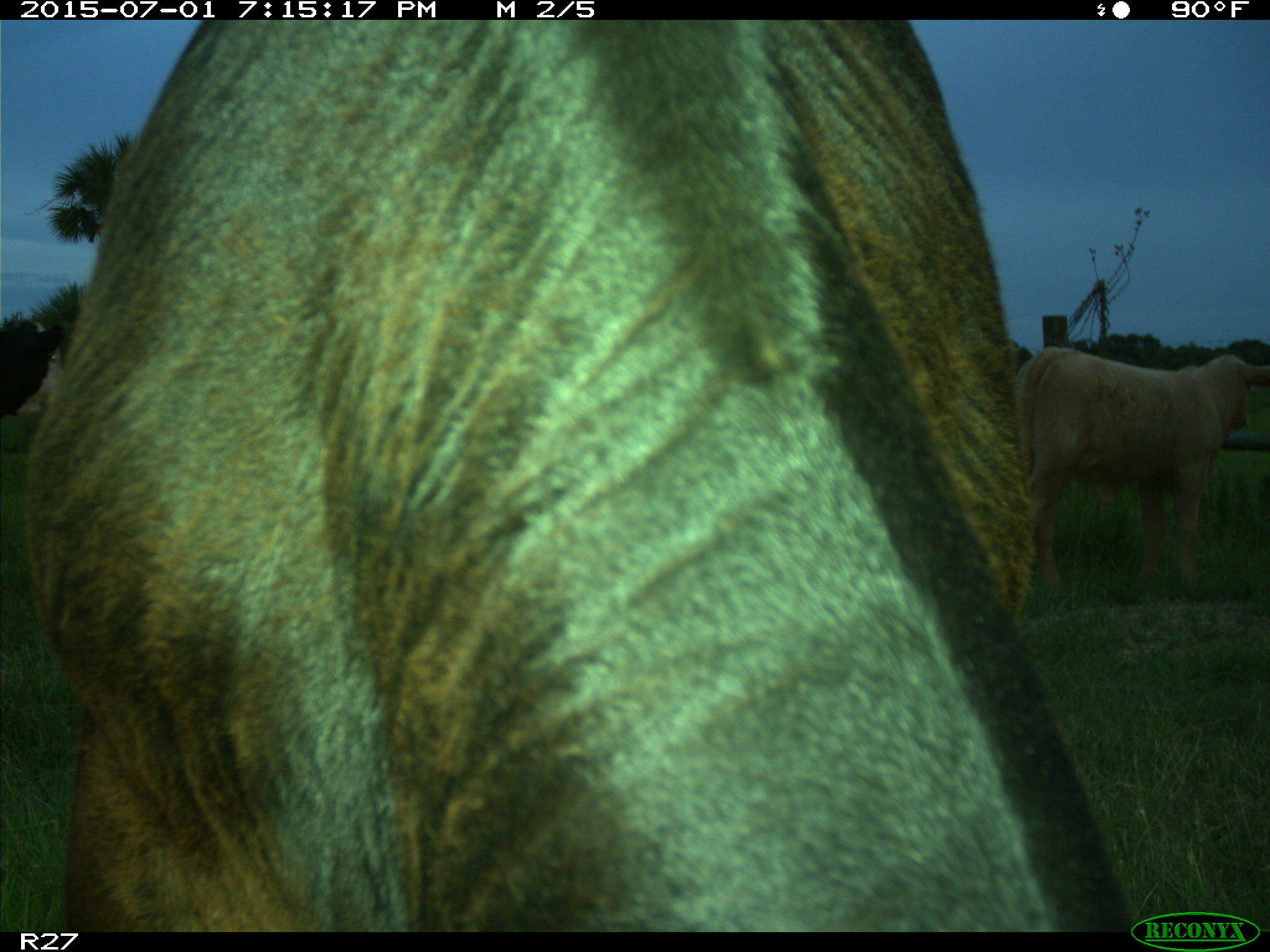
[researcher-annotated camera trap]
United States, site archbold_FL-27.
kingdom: Animalia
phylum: Chordata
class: Mammalia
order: Artiodactyla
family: Bovidae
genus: Bos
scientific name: Bos taurus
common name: domestic cow